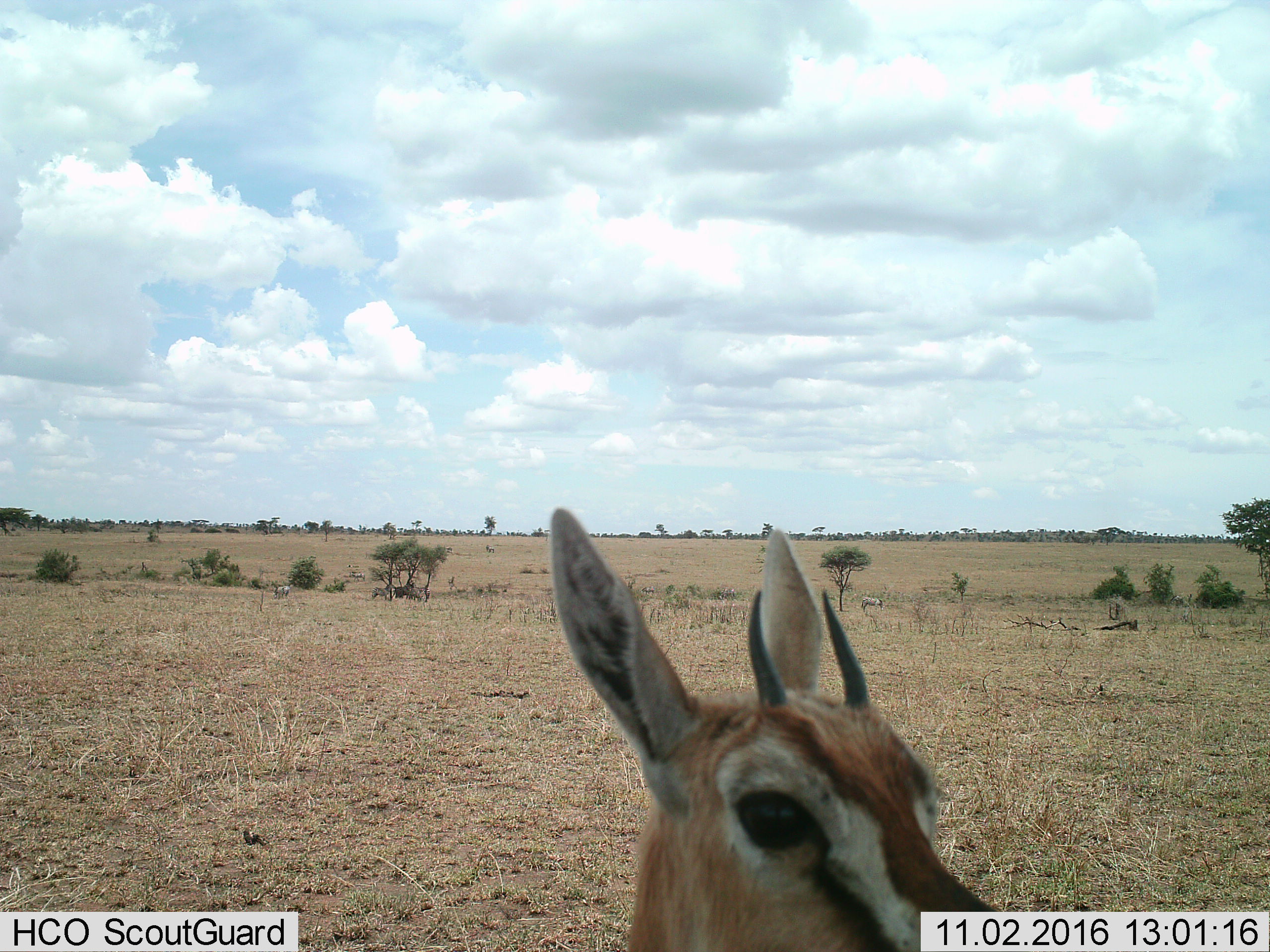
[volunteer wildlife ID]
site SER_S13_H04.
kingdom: Animalia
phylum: Chordata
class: Mammalia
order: Artiodactyla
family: Bovidae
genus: Eudorcas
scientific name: Eudorcas thomsonii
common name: thomson's gazelle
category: gazellethomsons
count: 1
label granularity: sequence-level